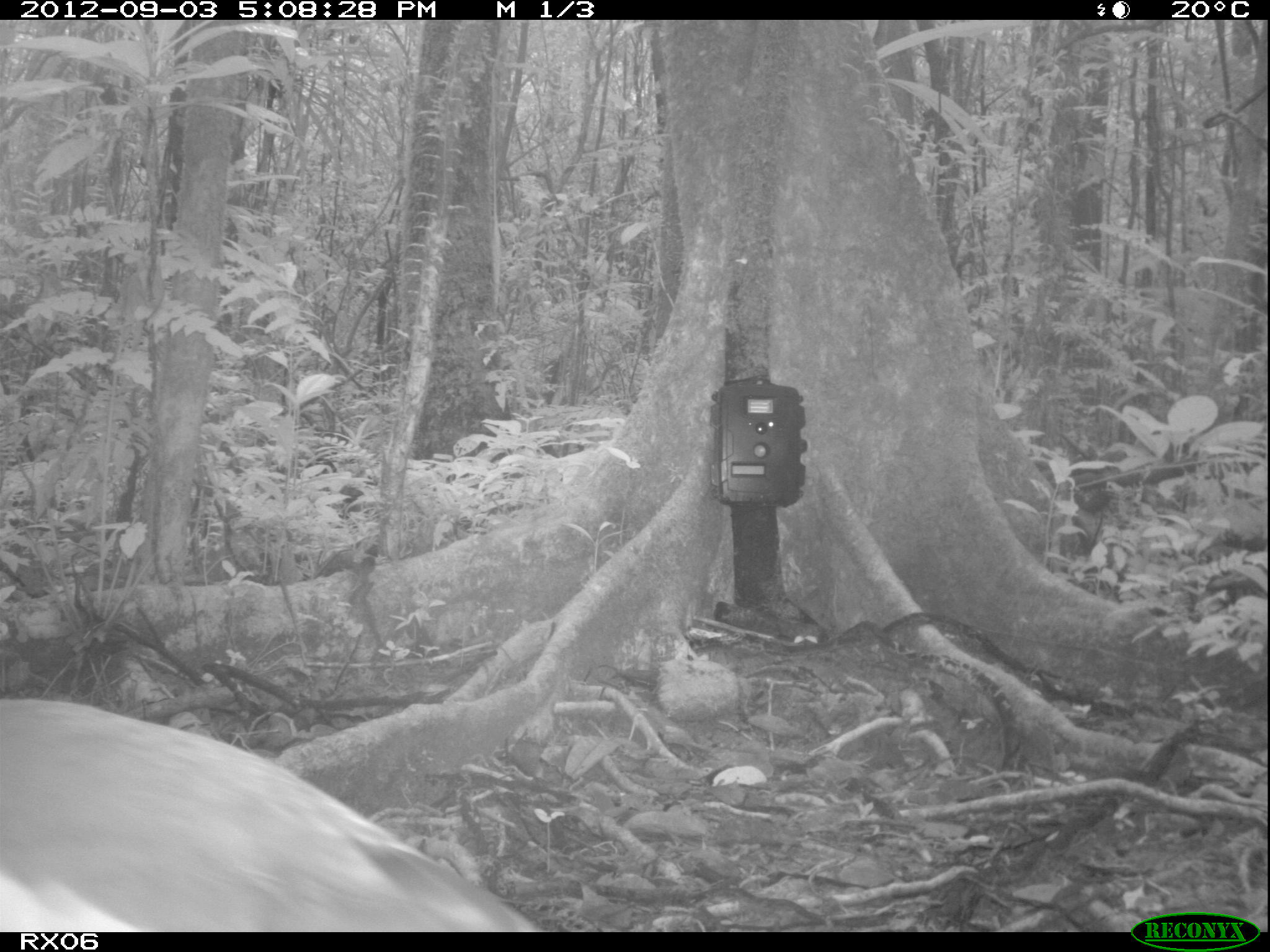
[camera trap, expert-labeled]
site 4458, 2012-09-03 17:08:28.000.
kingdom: Animalia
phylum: Chordata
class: Aves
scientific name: Aves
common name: bird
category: unknown bird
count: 2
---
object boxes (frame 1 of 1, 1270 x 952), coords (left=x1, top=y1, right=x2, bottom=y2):
unknown bird: (left=0, top=694, right=544, bottom=931)